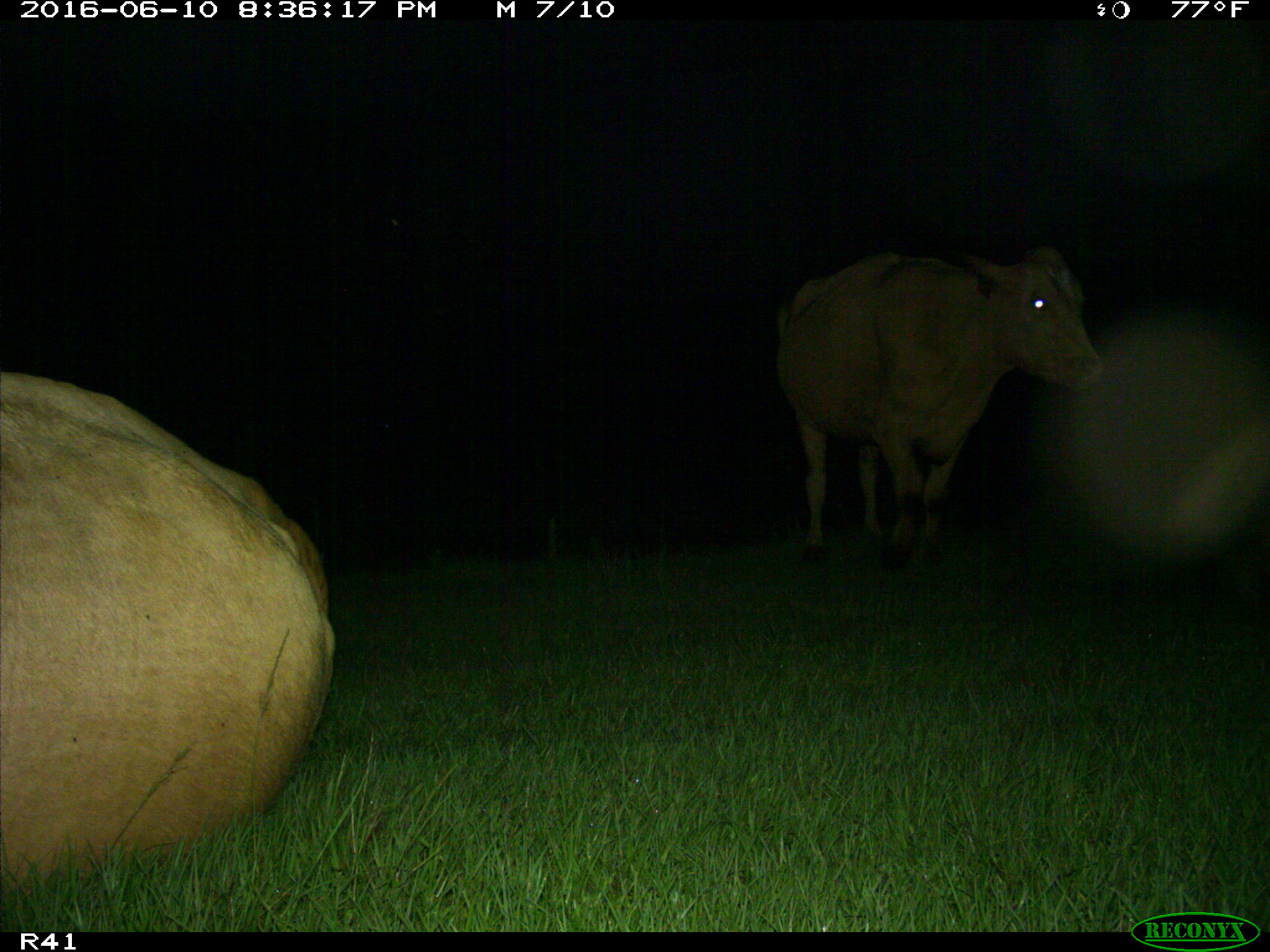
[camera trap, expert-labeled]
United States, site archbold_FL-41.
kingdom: Animalia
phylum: Chordata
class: Mammalia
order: Artiodactyla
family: Bovidae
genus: Bos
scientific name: Bos taurus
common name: domestic cow